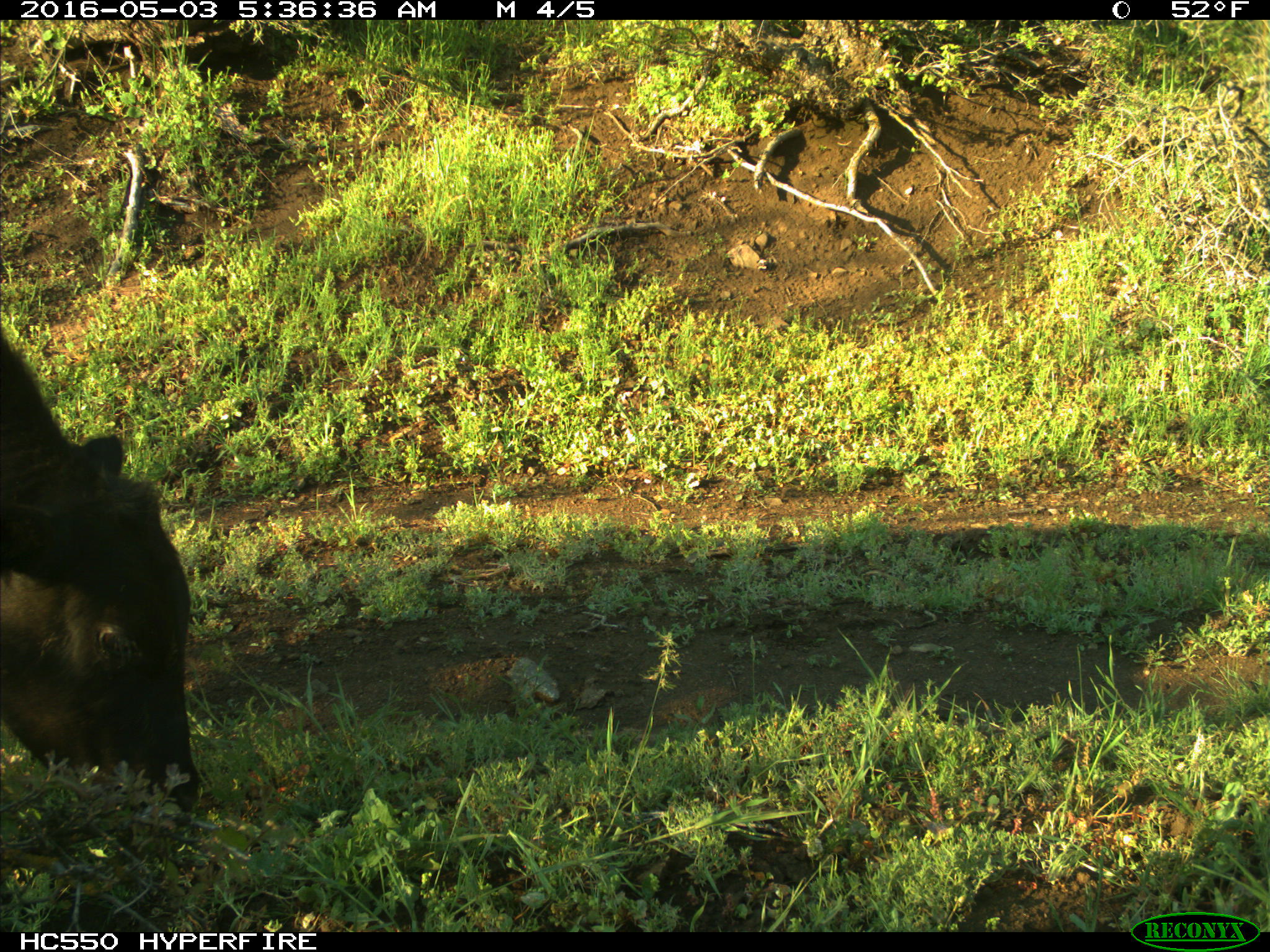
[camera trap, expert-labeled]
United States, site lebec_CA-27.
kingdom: Animalia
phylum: Chordata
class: Mammalia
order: Artiodactyla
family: Bovidae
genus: Bos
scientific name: Bos taurus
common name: domestic cow